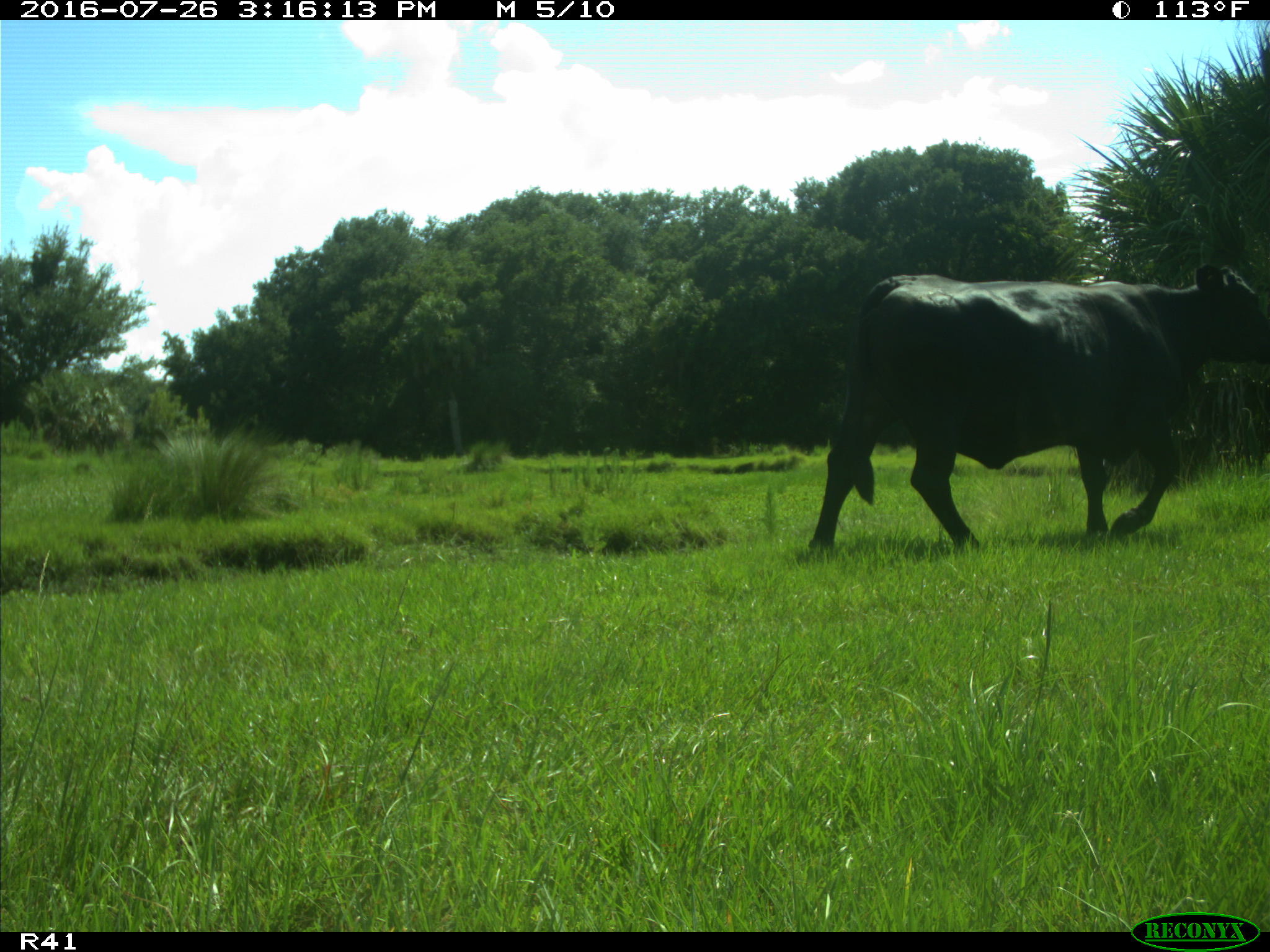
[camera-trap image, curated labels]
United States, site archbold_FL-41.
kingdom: Animalia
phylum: Chordata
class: Mammalia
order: Artiodactyla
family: Bovidae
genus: Bos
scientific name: Bos taurus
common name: domestic cow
Bos taurus (domestic cow).